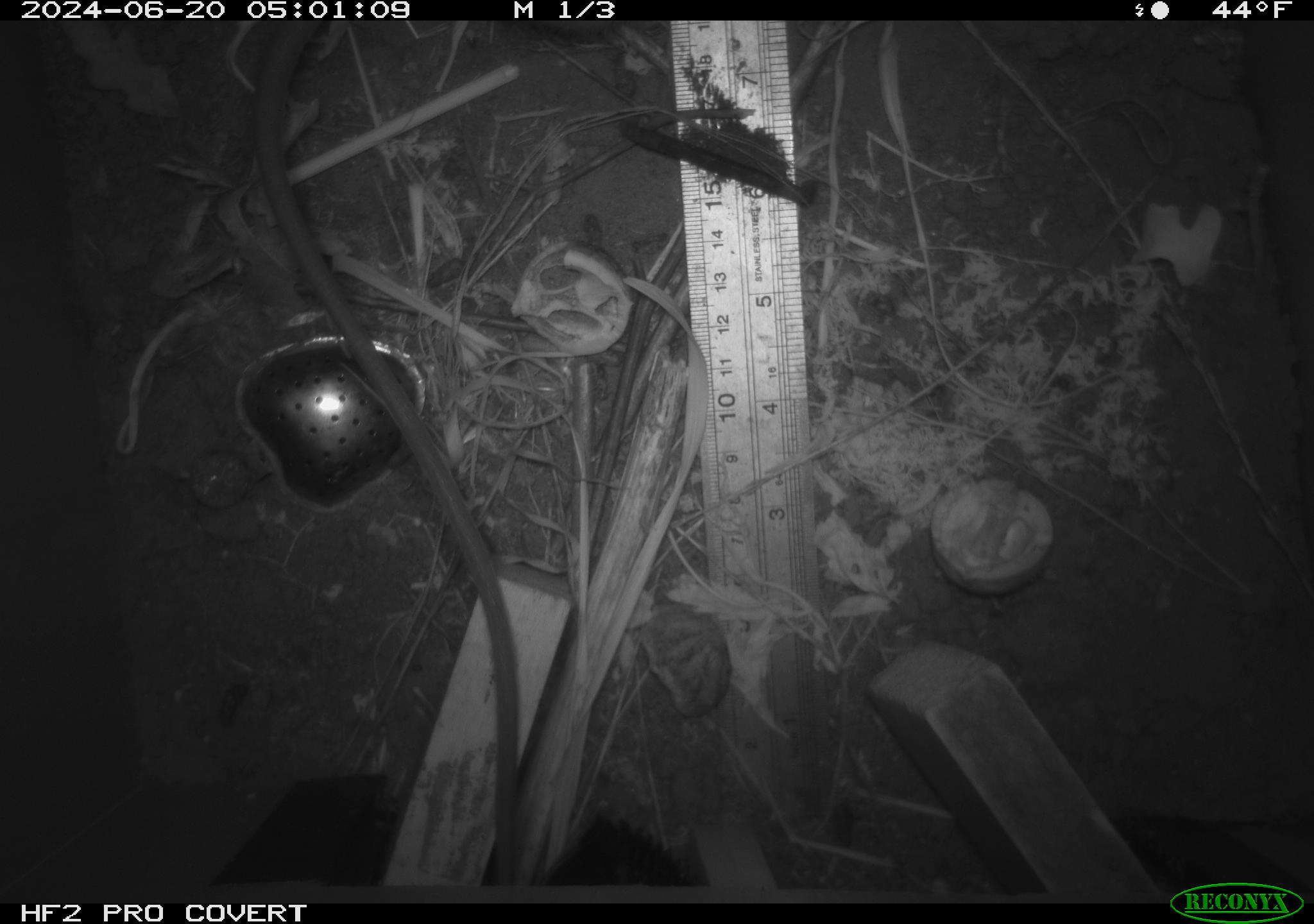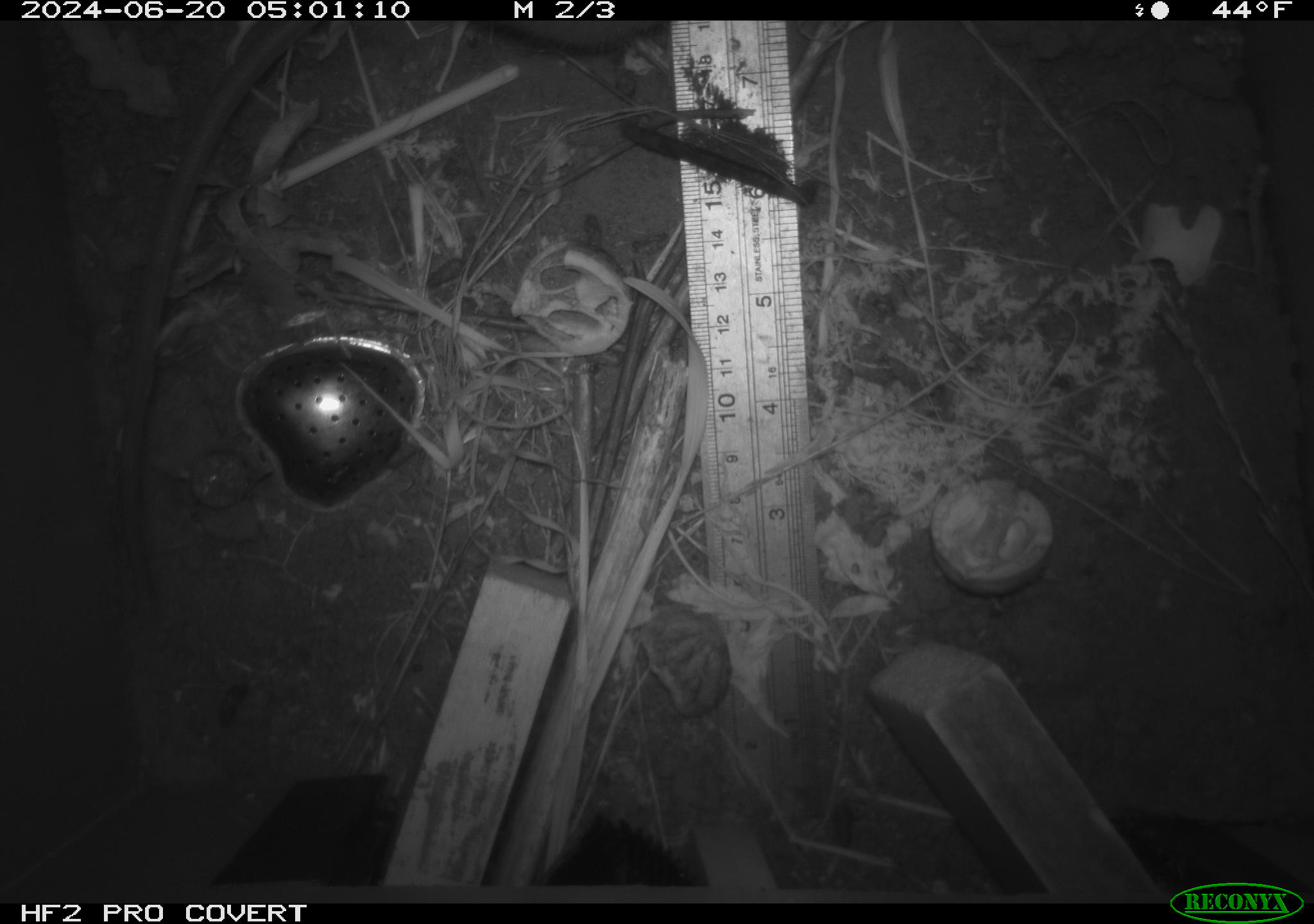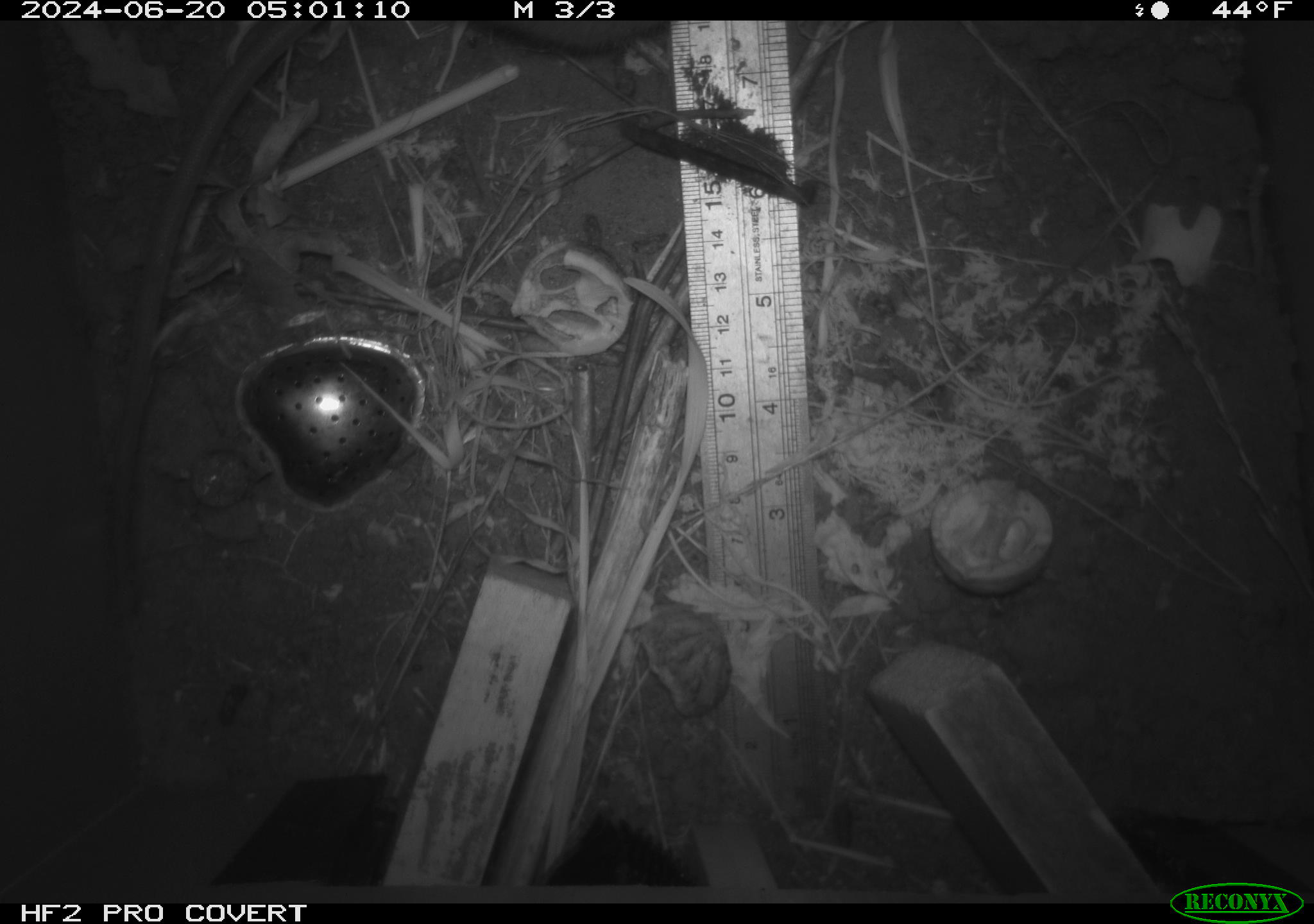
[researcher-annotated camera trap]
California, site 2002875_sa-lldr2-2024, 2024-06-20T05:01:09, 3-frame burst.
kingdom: Animalia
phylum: Chordata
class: Mammalia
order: Rodentia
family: Muridae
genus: Rattus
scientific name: Rattus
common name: rat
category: rattus species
Rattus species (rat) (Rattus).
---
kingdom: Animalia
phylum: Chordata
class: Mammalia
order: Rodentia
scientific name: Rodentia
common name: rodent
Rodent (Rodentia).